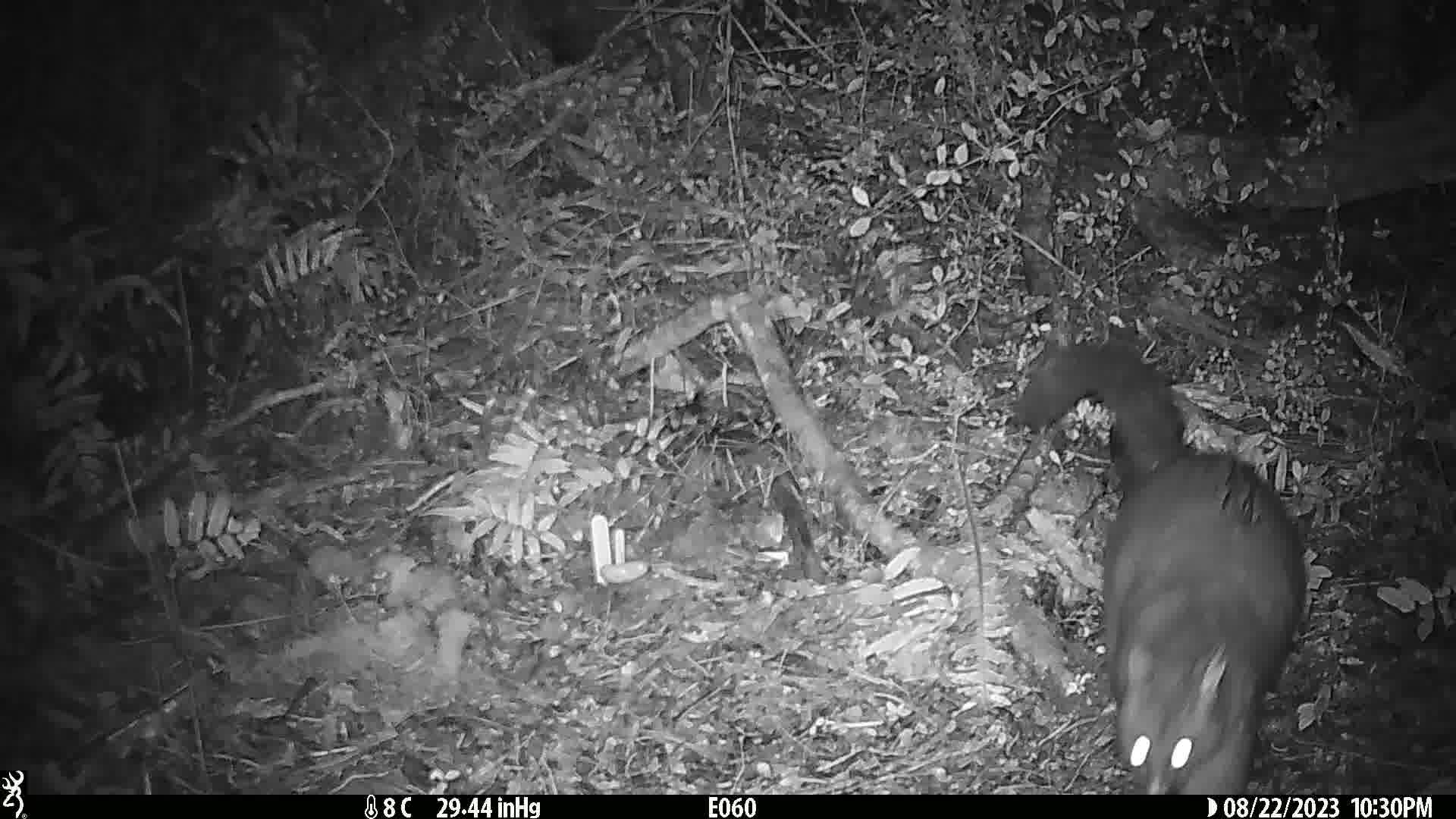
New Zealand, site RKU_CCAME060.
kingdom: Animalia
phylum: Chordata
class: Mammalia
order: Diprotodontia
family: Phalangeridae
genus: Trichosurus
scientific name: Trichosurus vulpecula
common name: common brushtail possum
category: possum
Possum (common brushtail possum) (Trichosurus vulpecula).